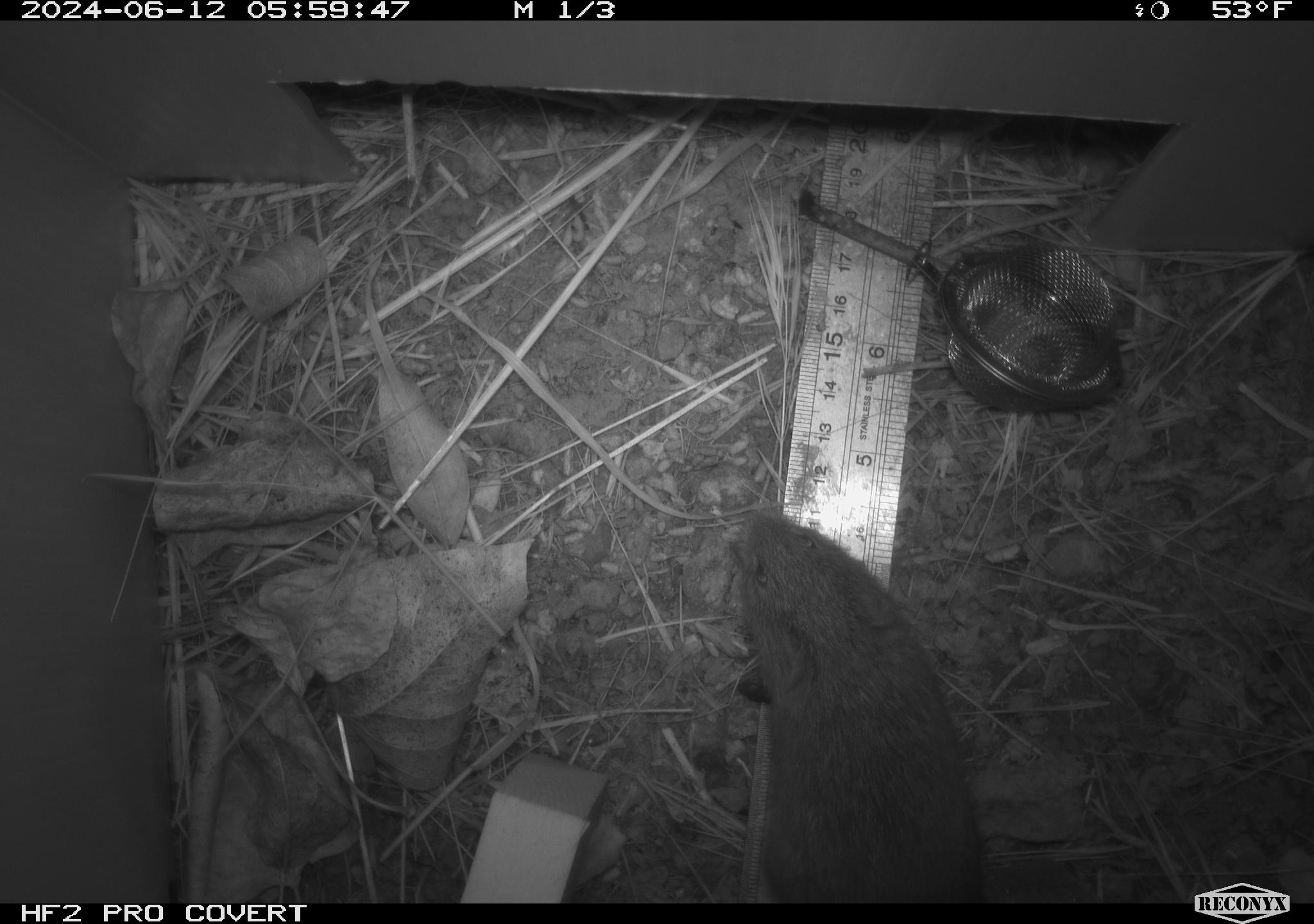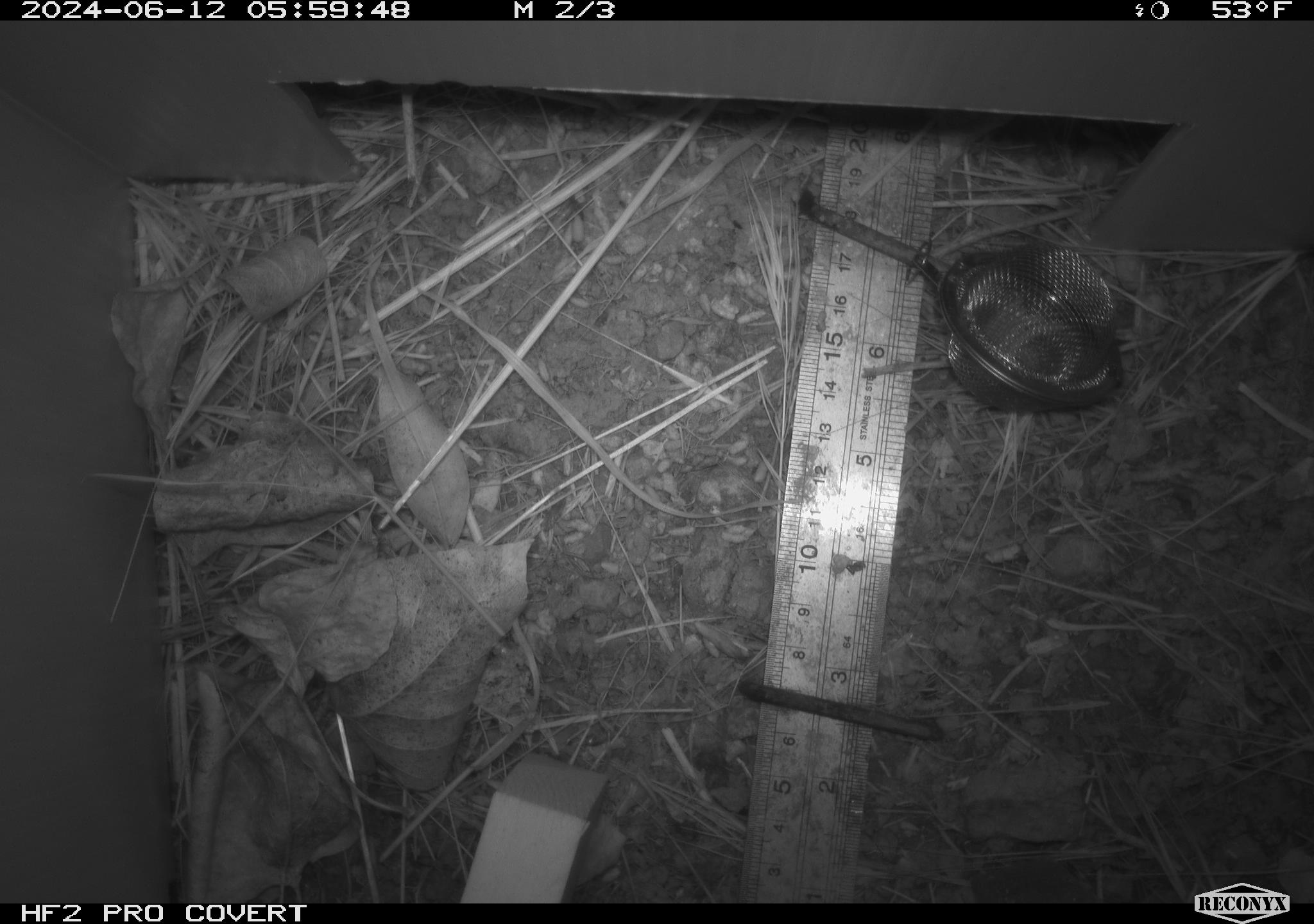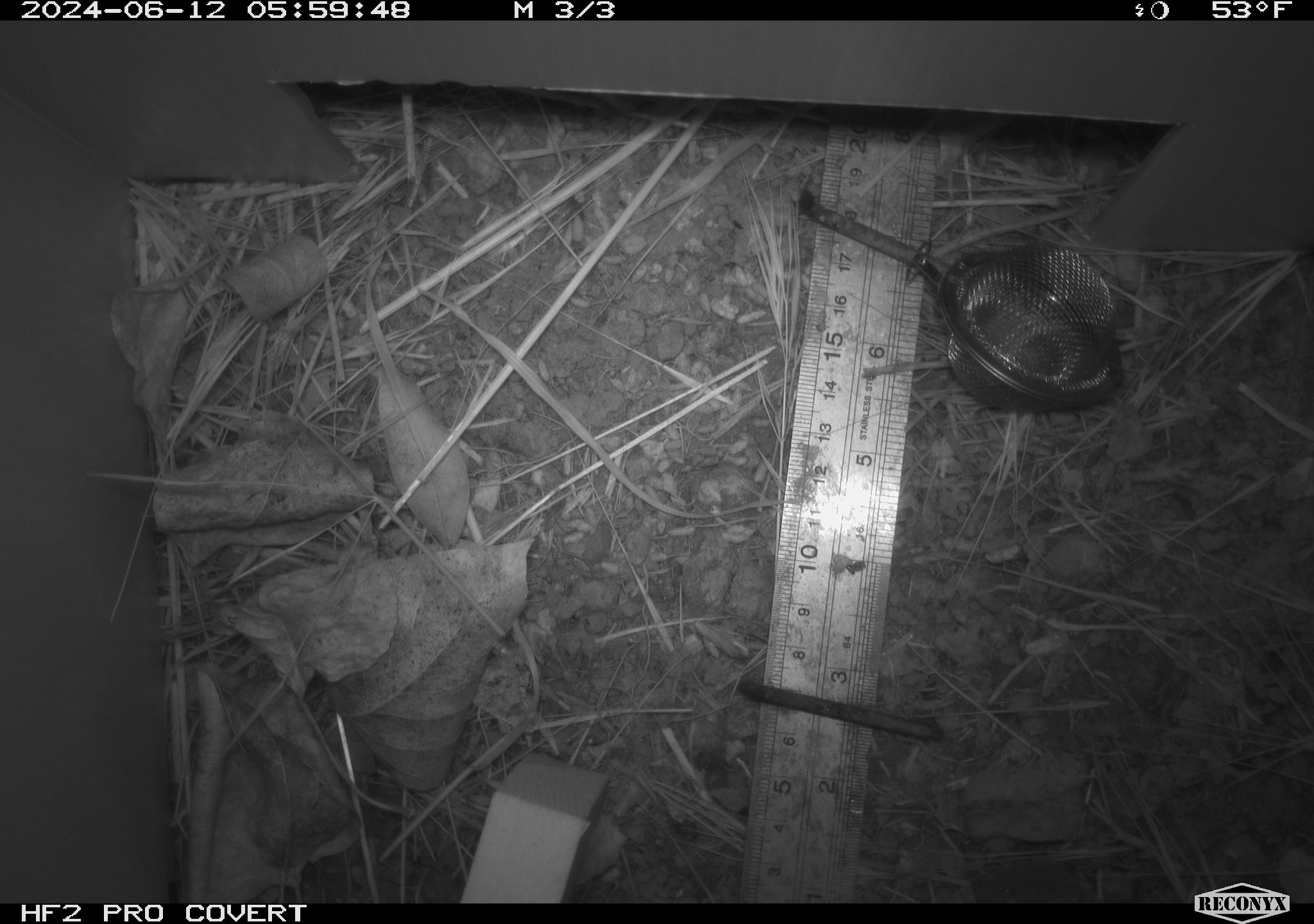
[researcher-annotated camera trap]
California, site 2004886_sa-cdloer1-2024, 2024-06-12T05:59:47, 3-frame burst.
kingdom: Animalia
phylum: Chordata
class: Mammalia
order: Rodentia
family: Cricetidae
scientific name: Arvicolinae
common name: voles, lemmings, and muskrats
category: arvicolinae subfamily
Arvicolinae subfamily (voles, lemmings, and muskrats) (Arvicolinae).